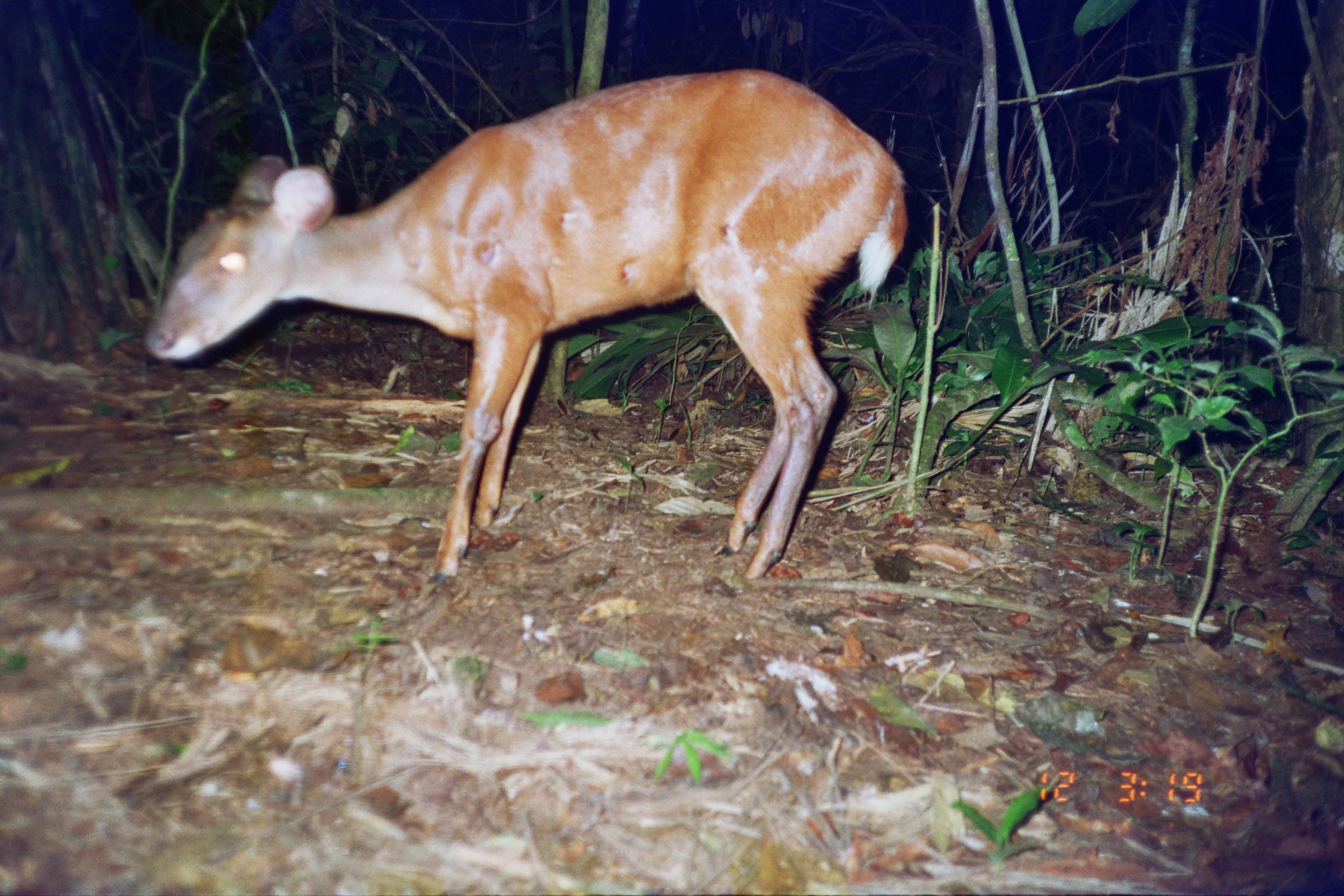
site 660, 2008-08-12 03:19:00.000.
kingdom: Animalia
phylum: Chordata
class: Mammalia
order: Artiodactyla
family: Cervidae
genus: Mazama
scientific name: Mazama americana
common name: red brocket